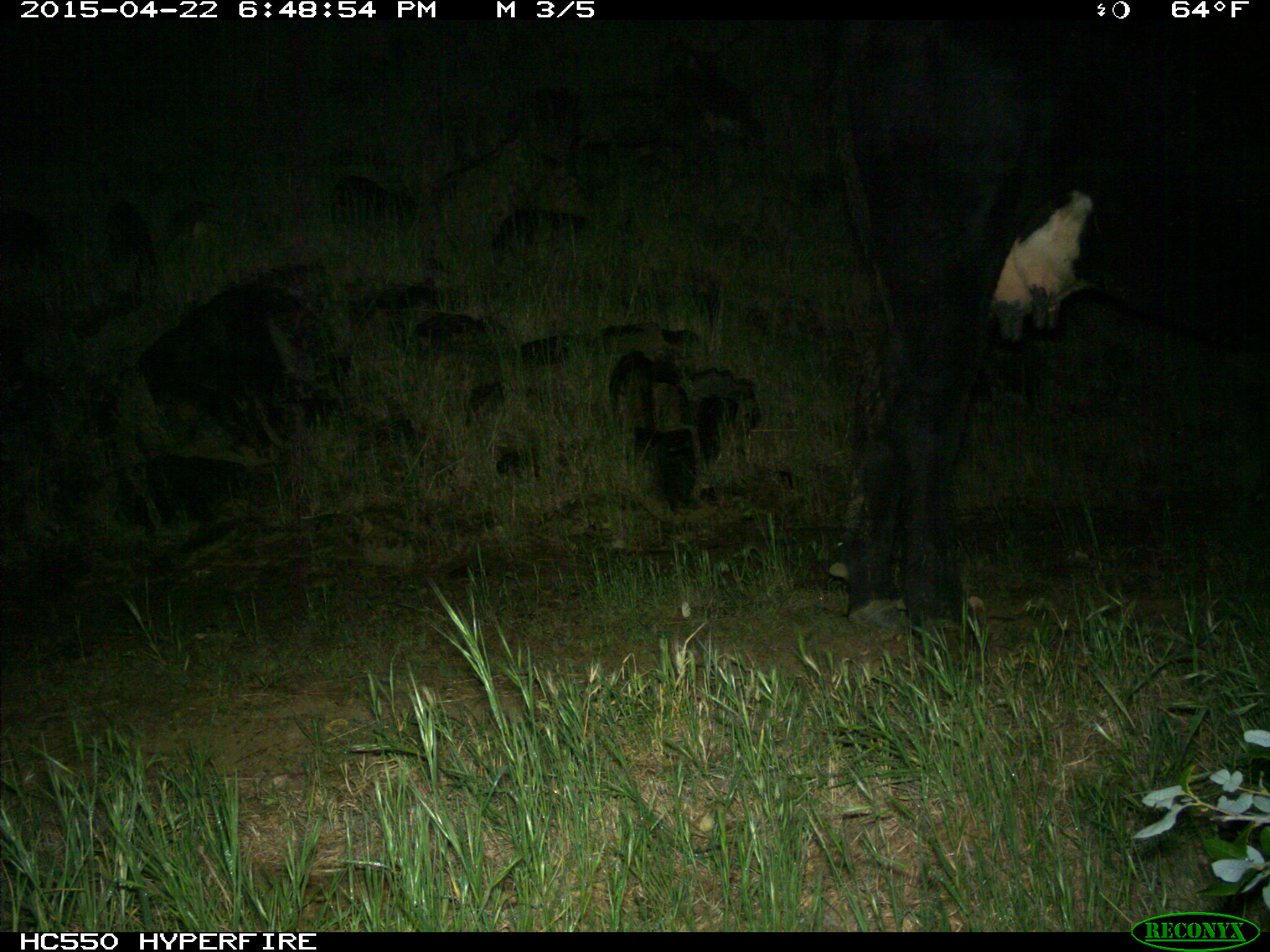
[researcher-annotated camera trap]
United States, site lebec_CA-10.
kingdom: Animalia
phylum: Chordata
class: Mammalia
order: Artiodactyla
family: Bovidae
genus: Bos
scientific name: Bos taurus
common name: domestic cow